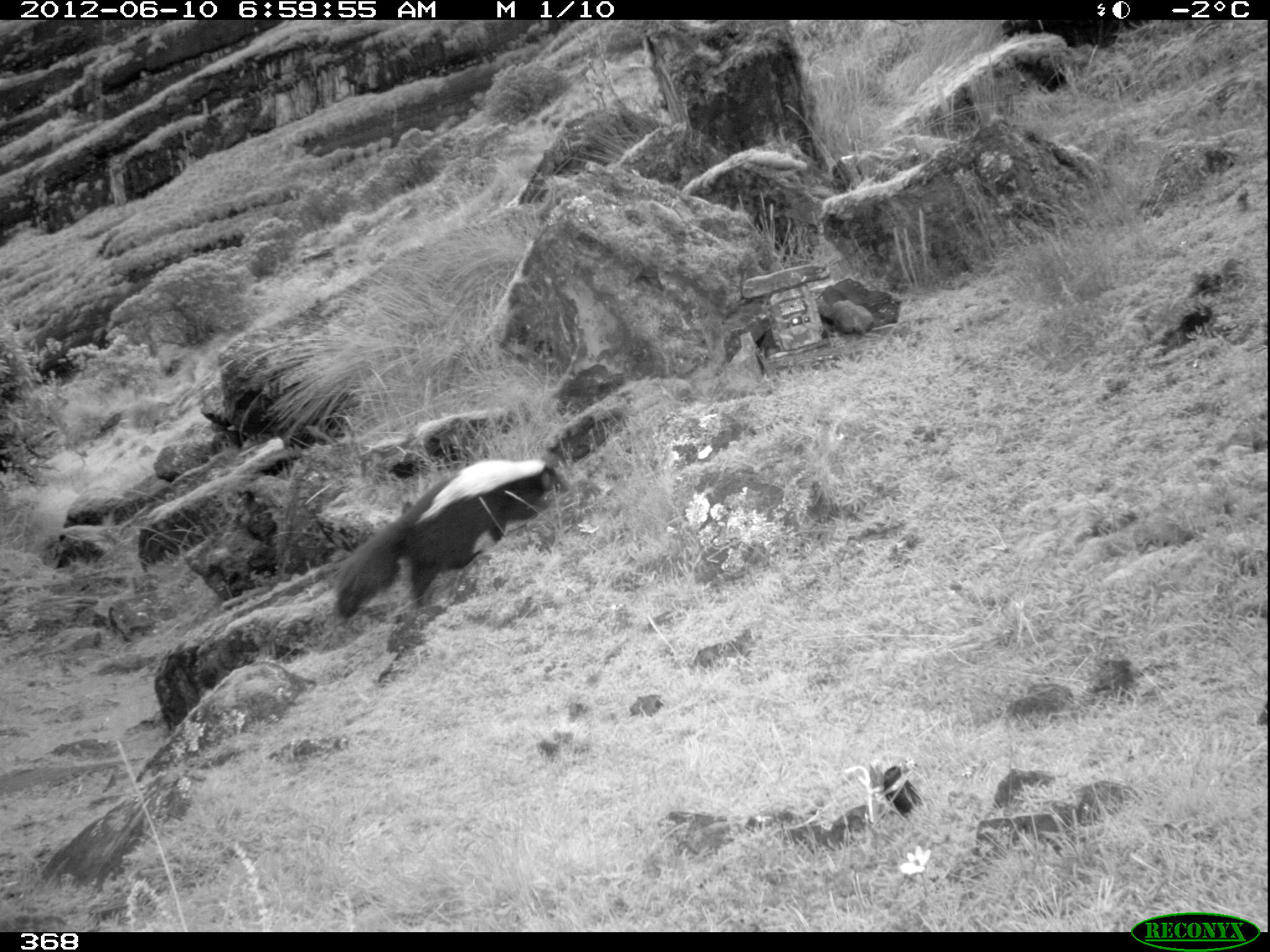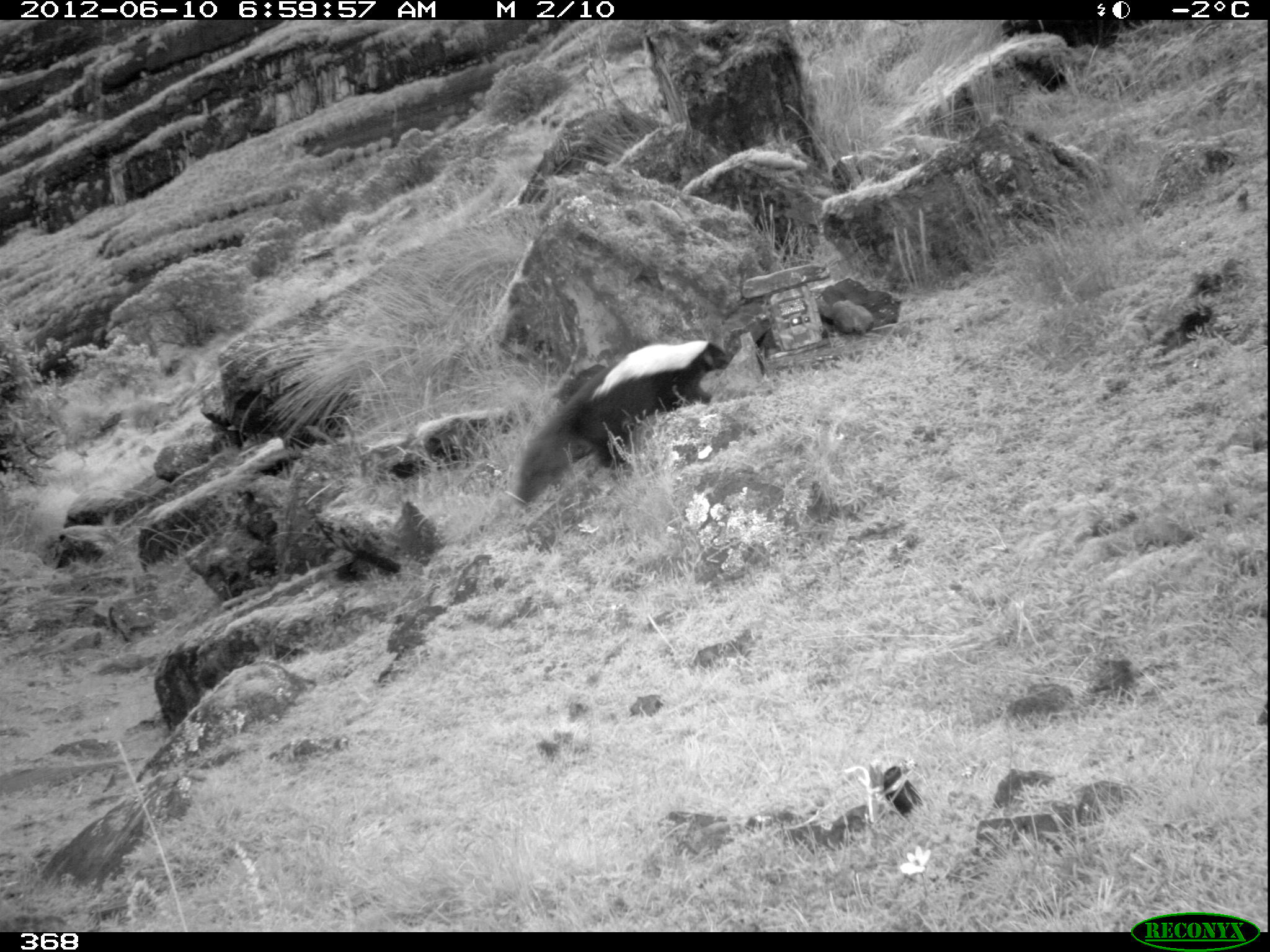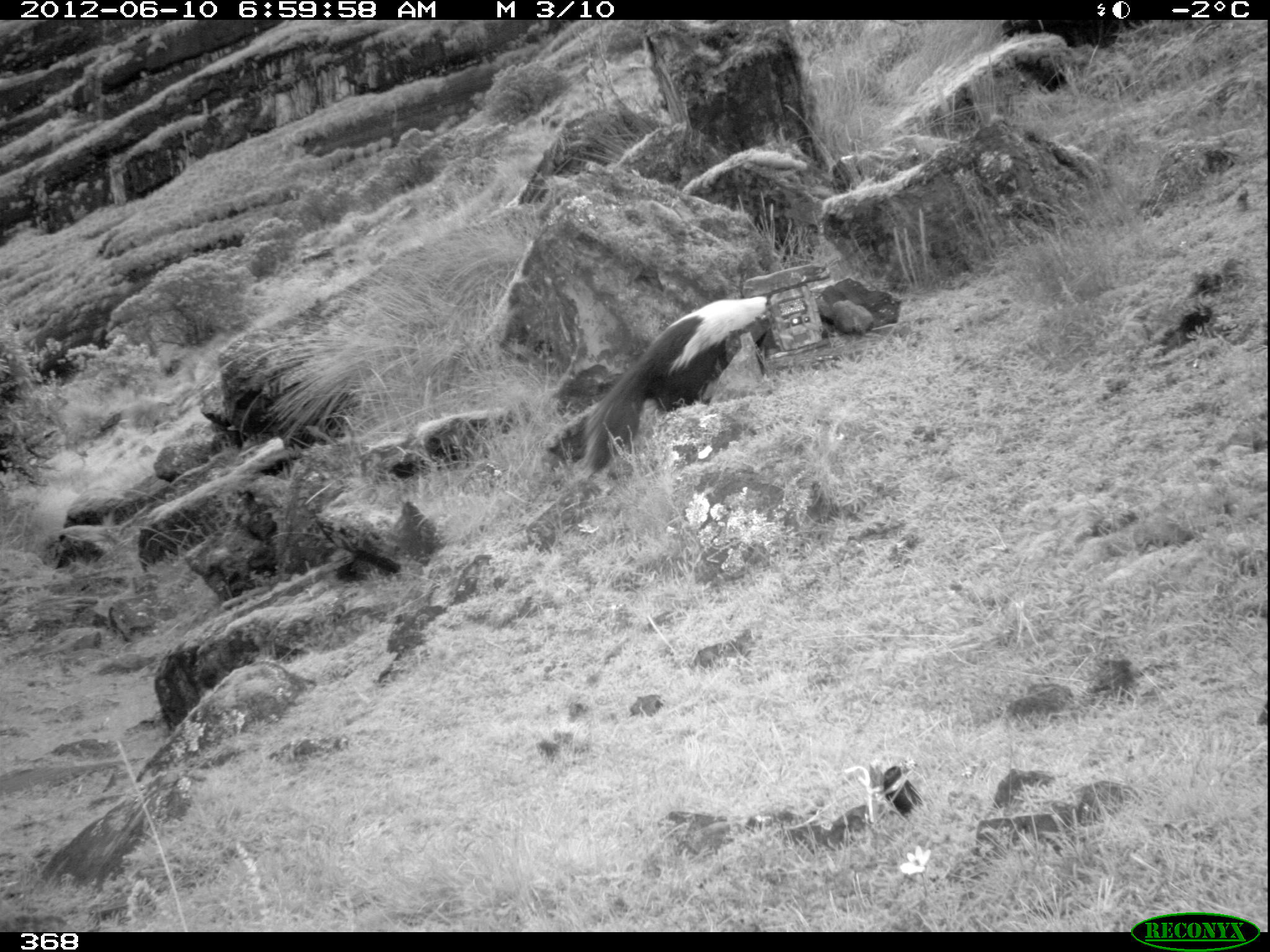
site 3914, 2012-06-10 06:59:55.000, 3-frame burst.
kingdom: Animalia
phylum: Chordata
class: Mammalia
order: Carnivora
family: Mephitidae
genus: Conepatus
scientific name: Conepatus chinga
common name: molina's hog-nosed skunk